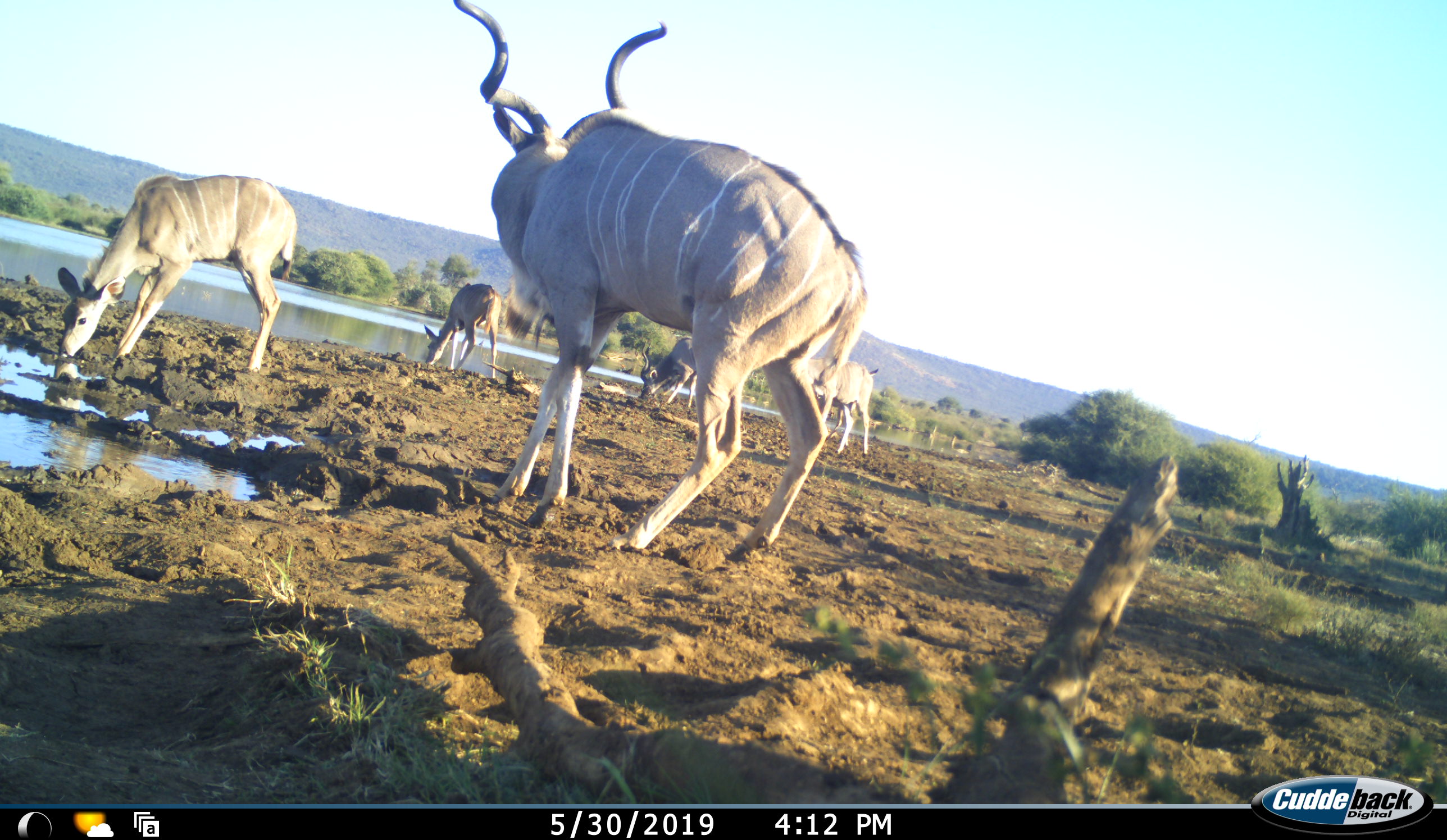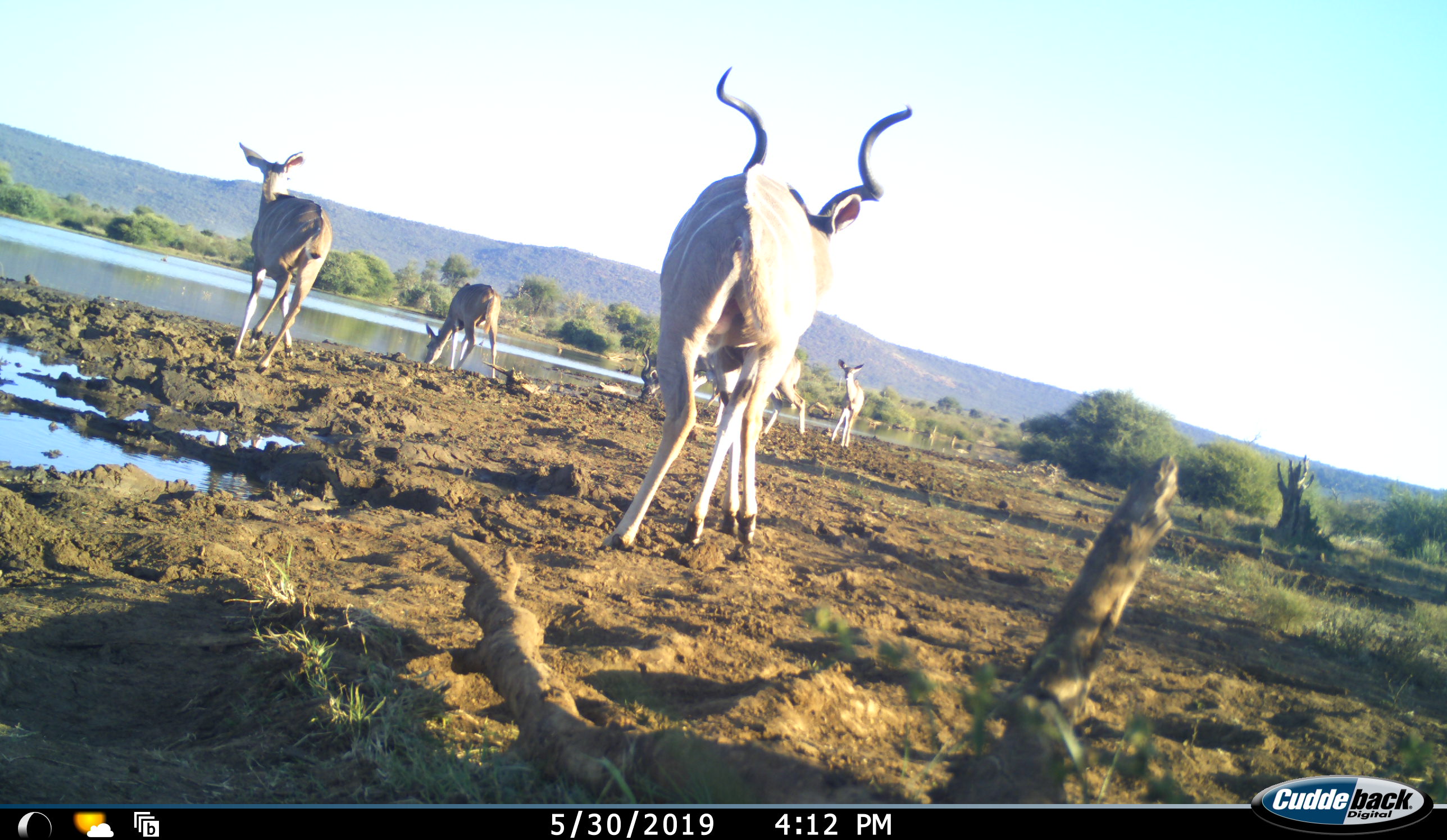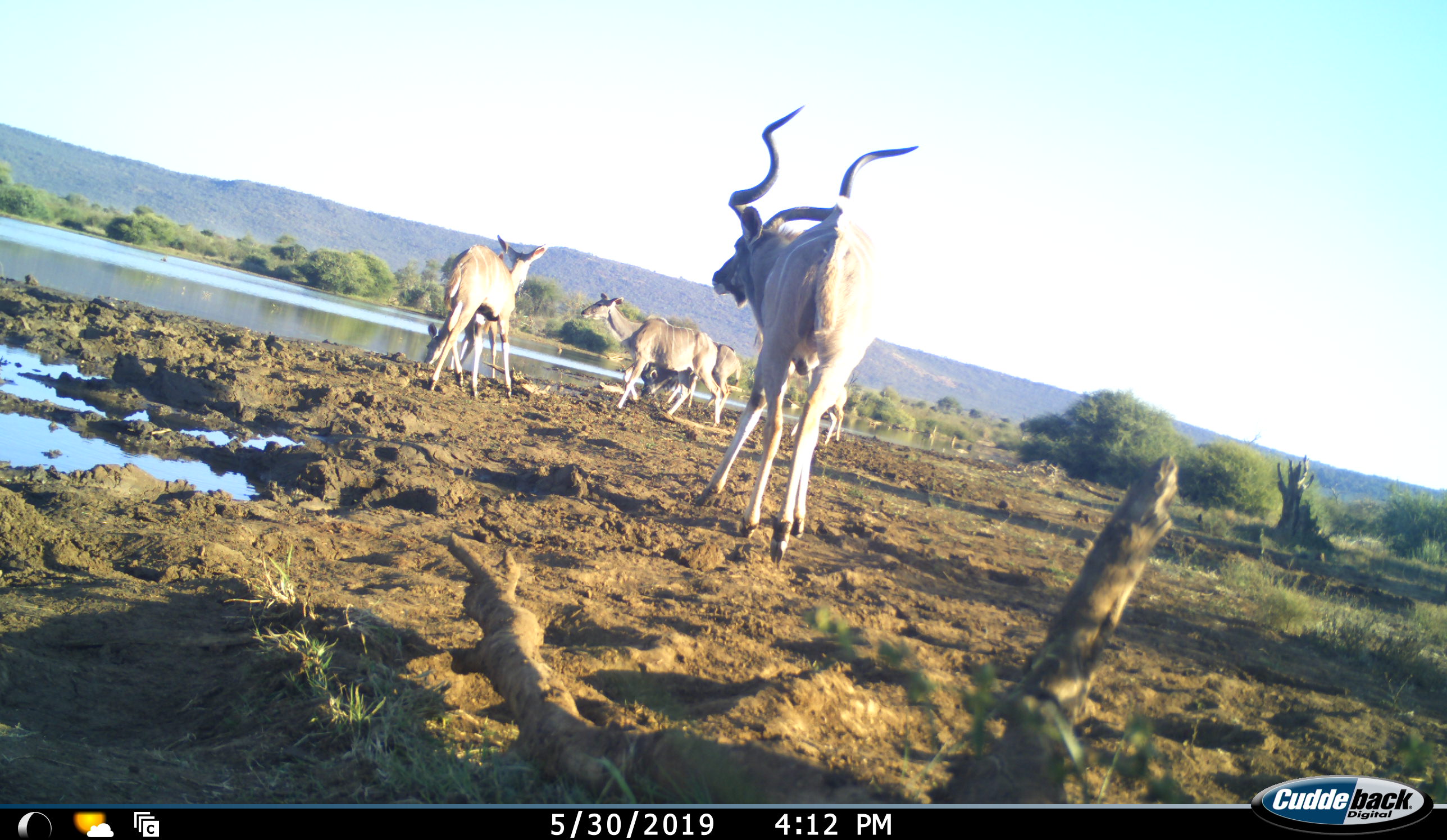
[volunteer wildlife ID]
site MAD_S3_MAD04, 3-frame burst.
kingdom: Animalia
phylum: Chordata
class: Mammalia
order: Artiodactyla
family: Bovidae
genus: Tragelaphus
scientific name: Tragelaphus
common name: kudu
Kudu (Tragelaphus), count 6. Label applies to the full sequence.